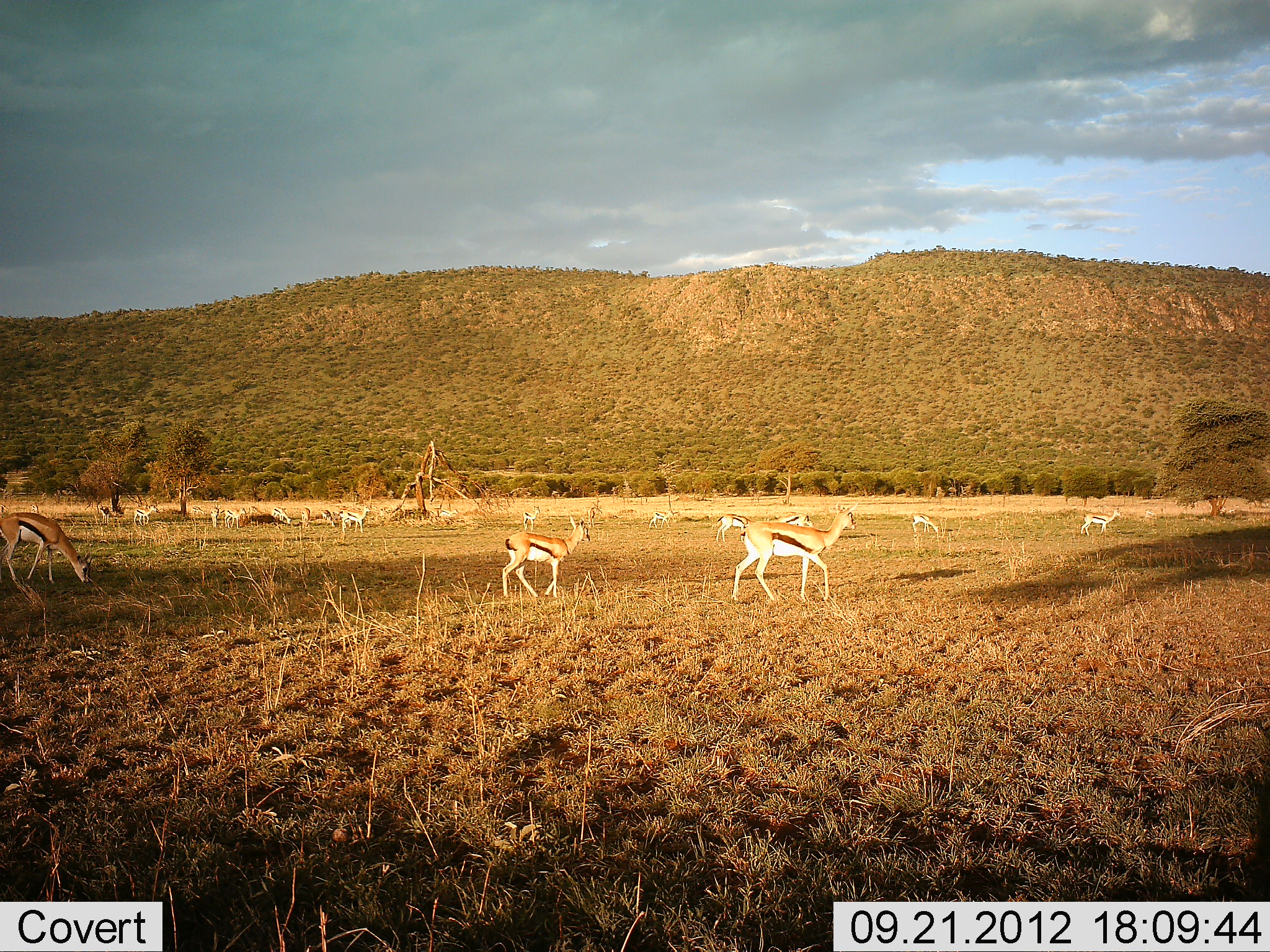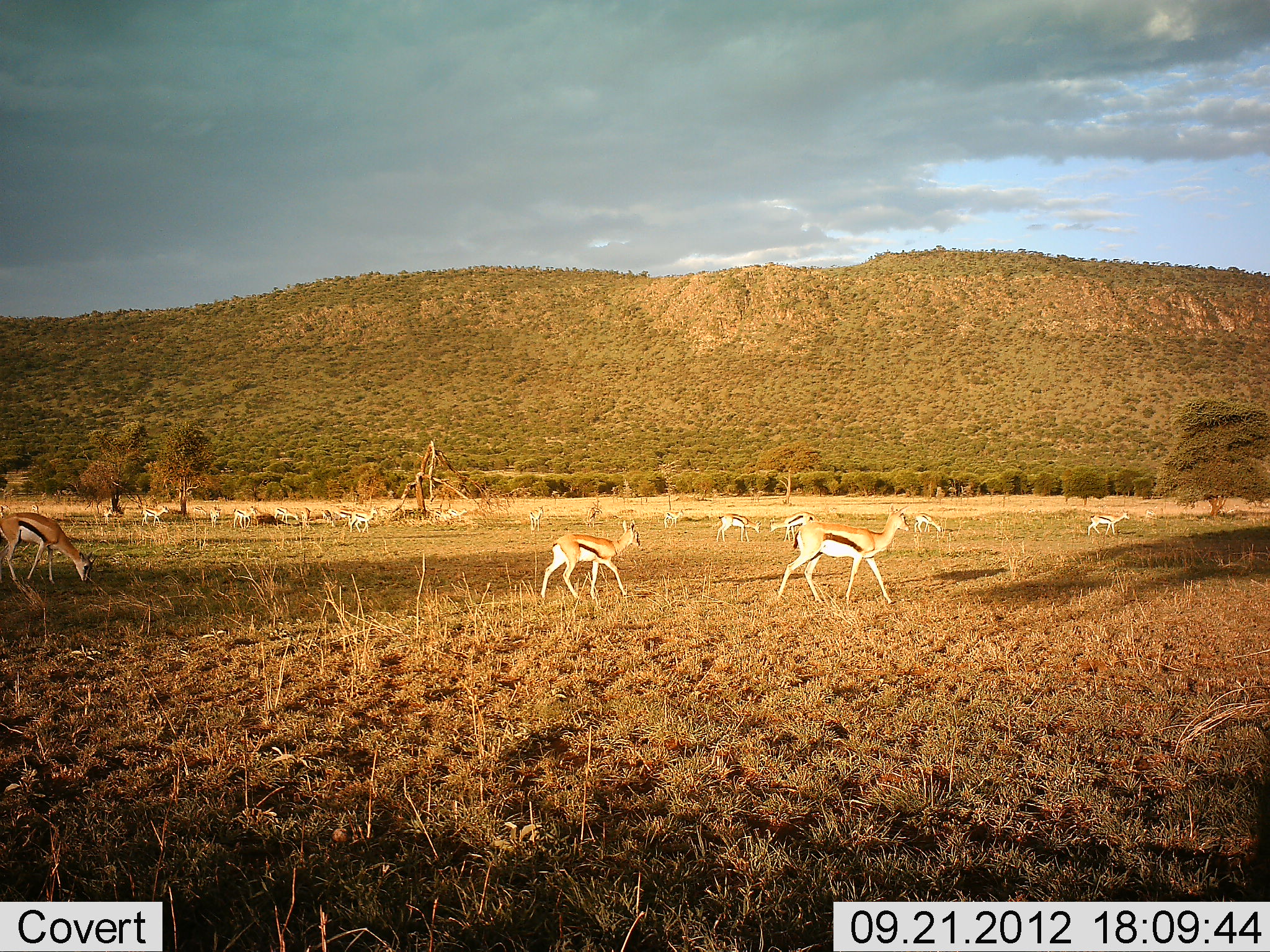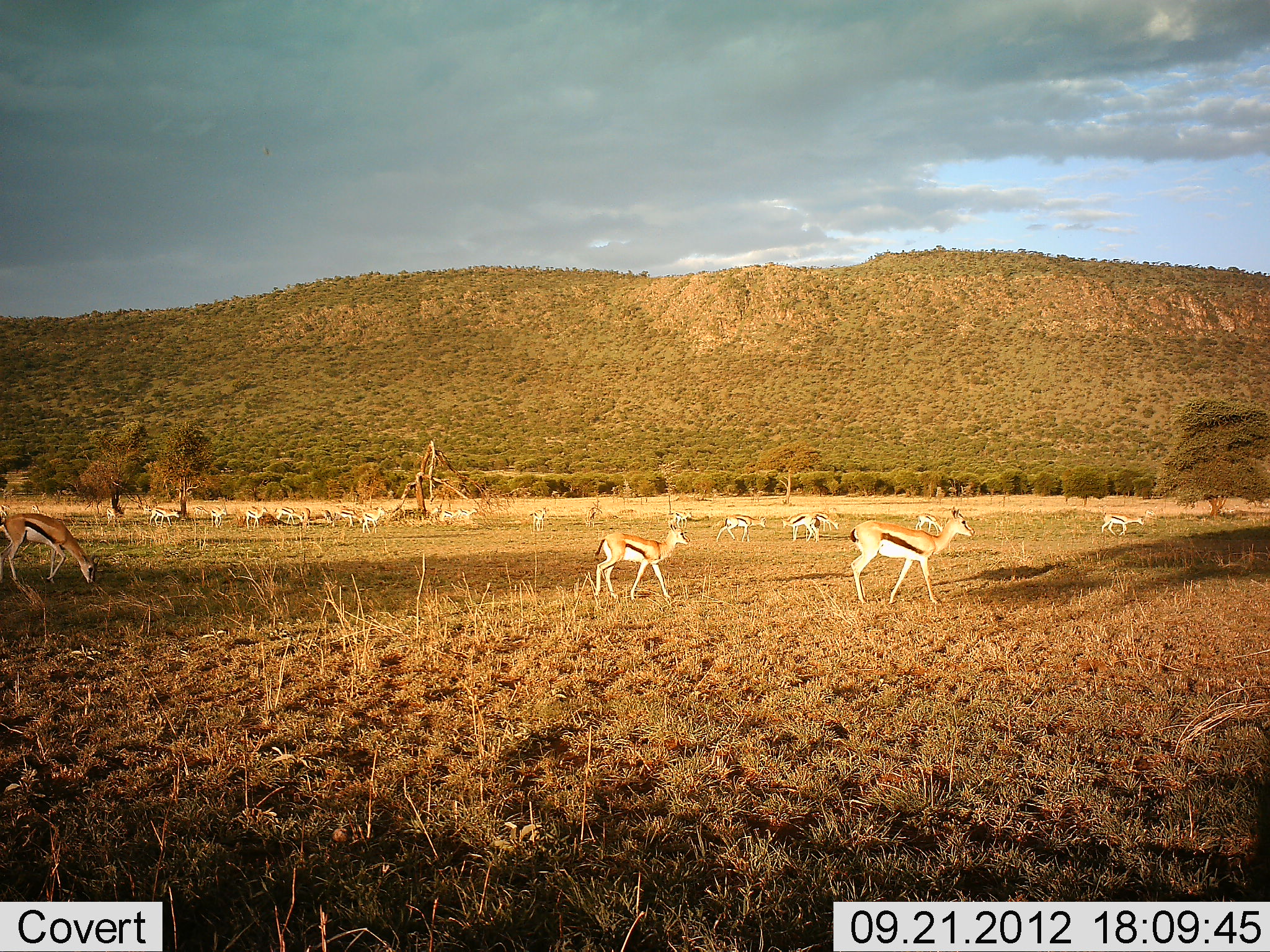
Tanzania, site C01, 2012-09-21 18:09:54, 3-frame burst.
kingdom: Animalia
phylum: Chordata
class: Mammalia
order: Artiodactyla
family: Bovidae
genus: Eudorcas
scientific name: Eudorcas thomsonii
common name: thomson's gazelle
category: gazellethomsons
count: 11-50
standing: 40%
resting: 10%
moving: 90%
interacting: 10%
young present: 0%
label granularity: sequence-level